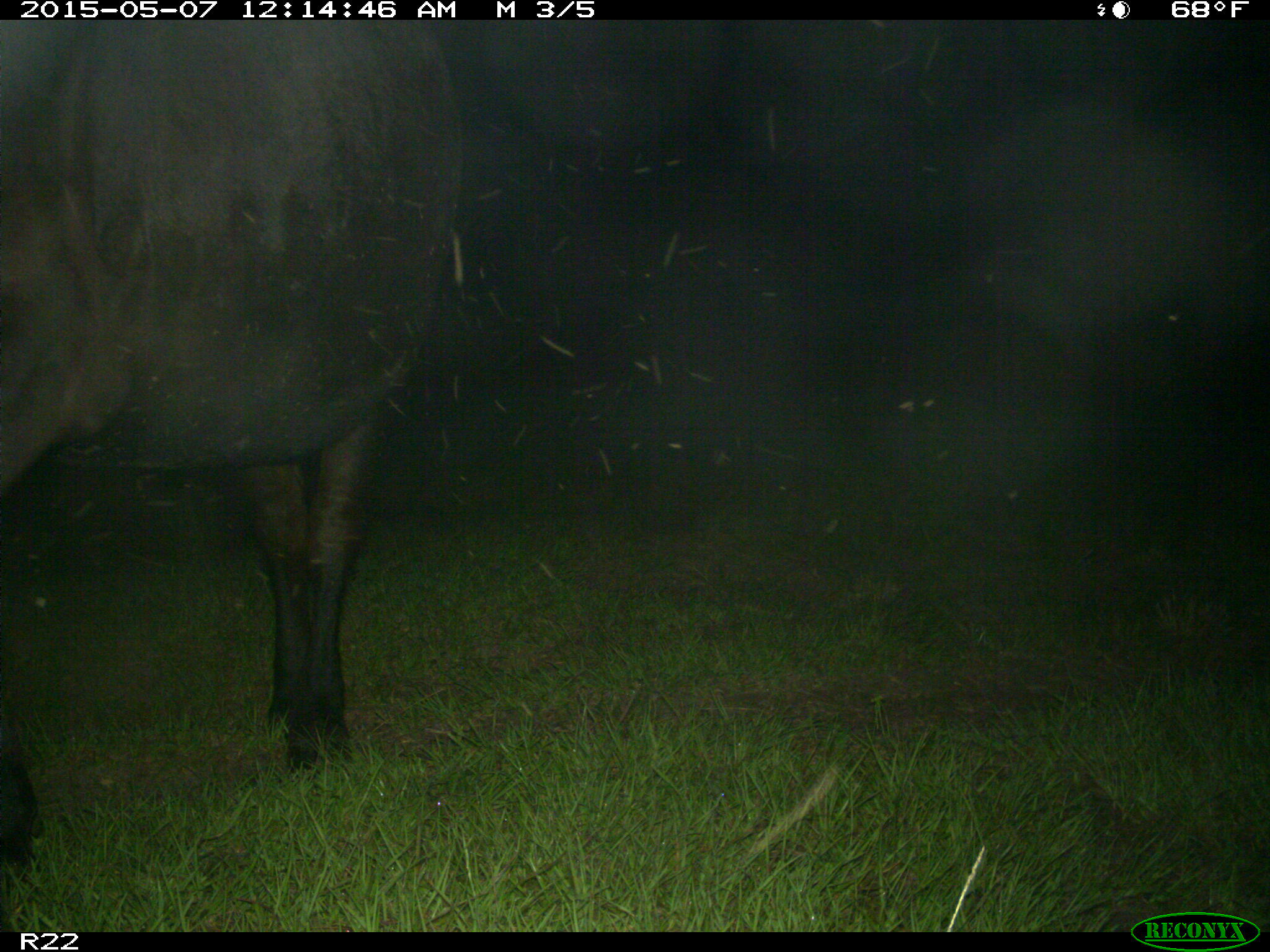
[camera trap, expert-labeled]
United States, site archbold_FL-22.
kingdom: Animalia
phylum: Chordata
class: Mammalia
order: Artiodactyla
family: Bovidae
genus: Bos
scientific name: Bos taurus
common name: domestic cow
Bos taurus (domestic cow).